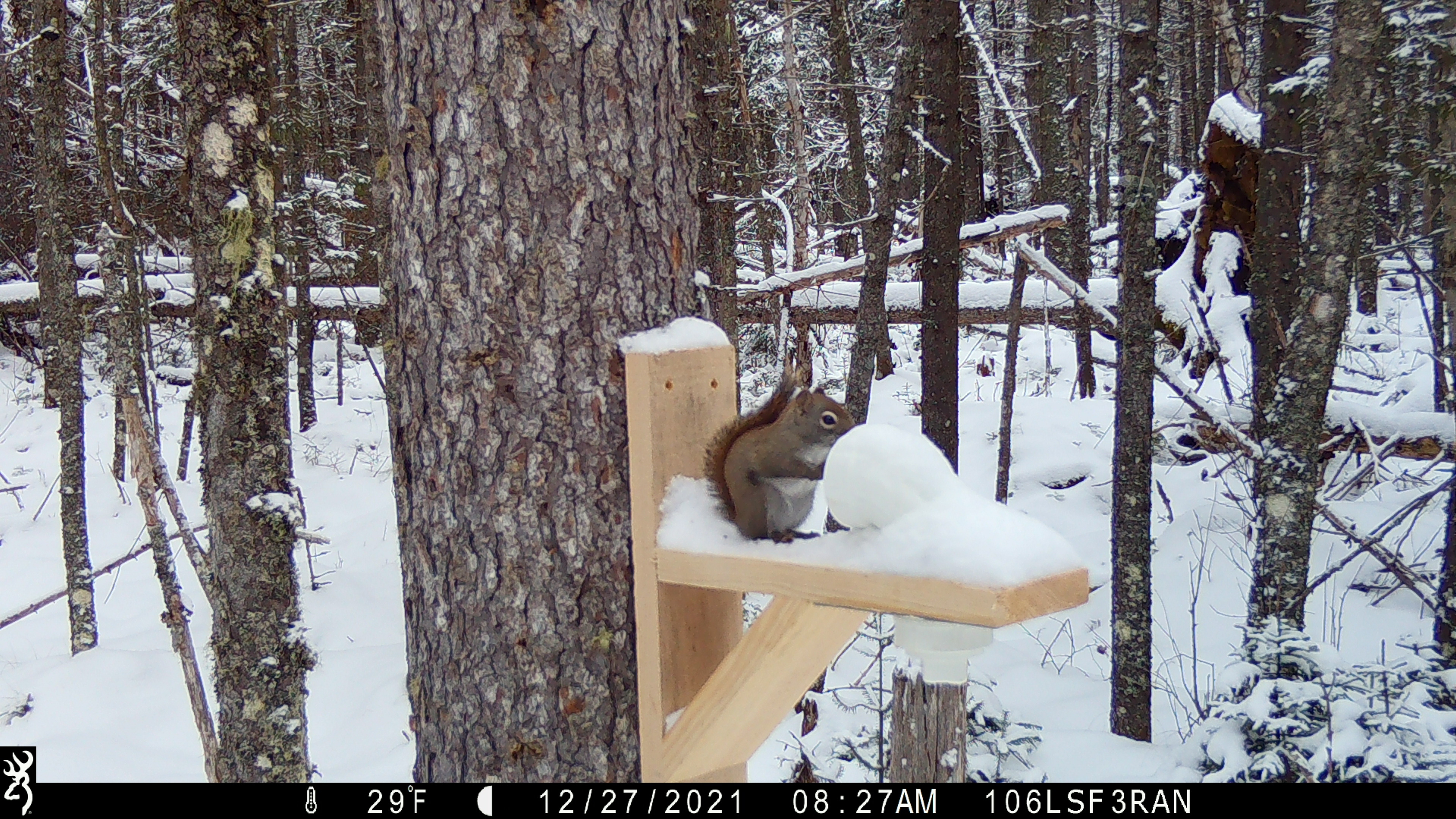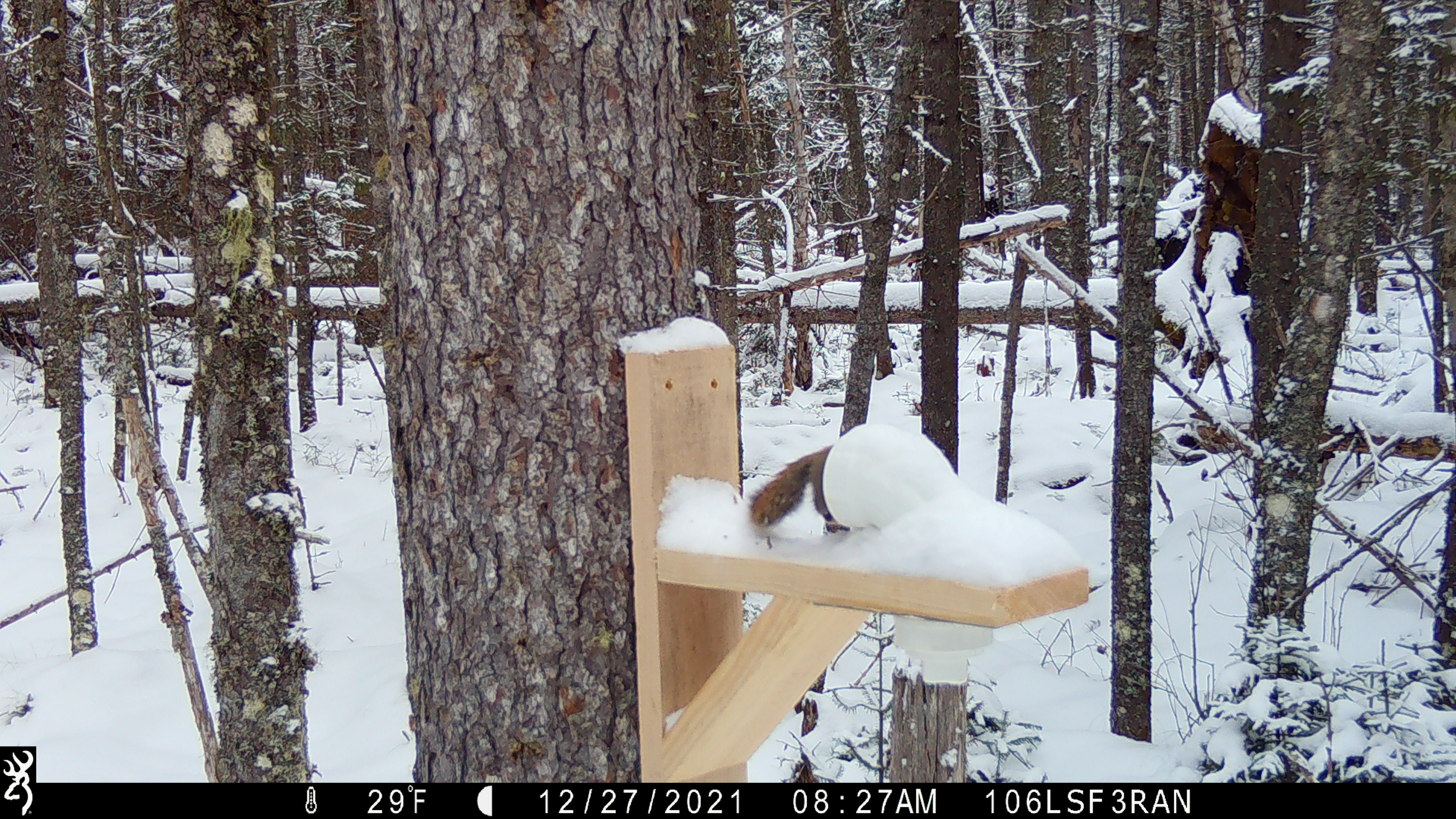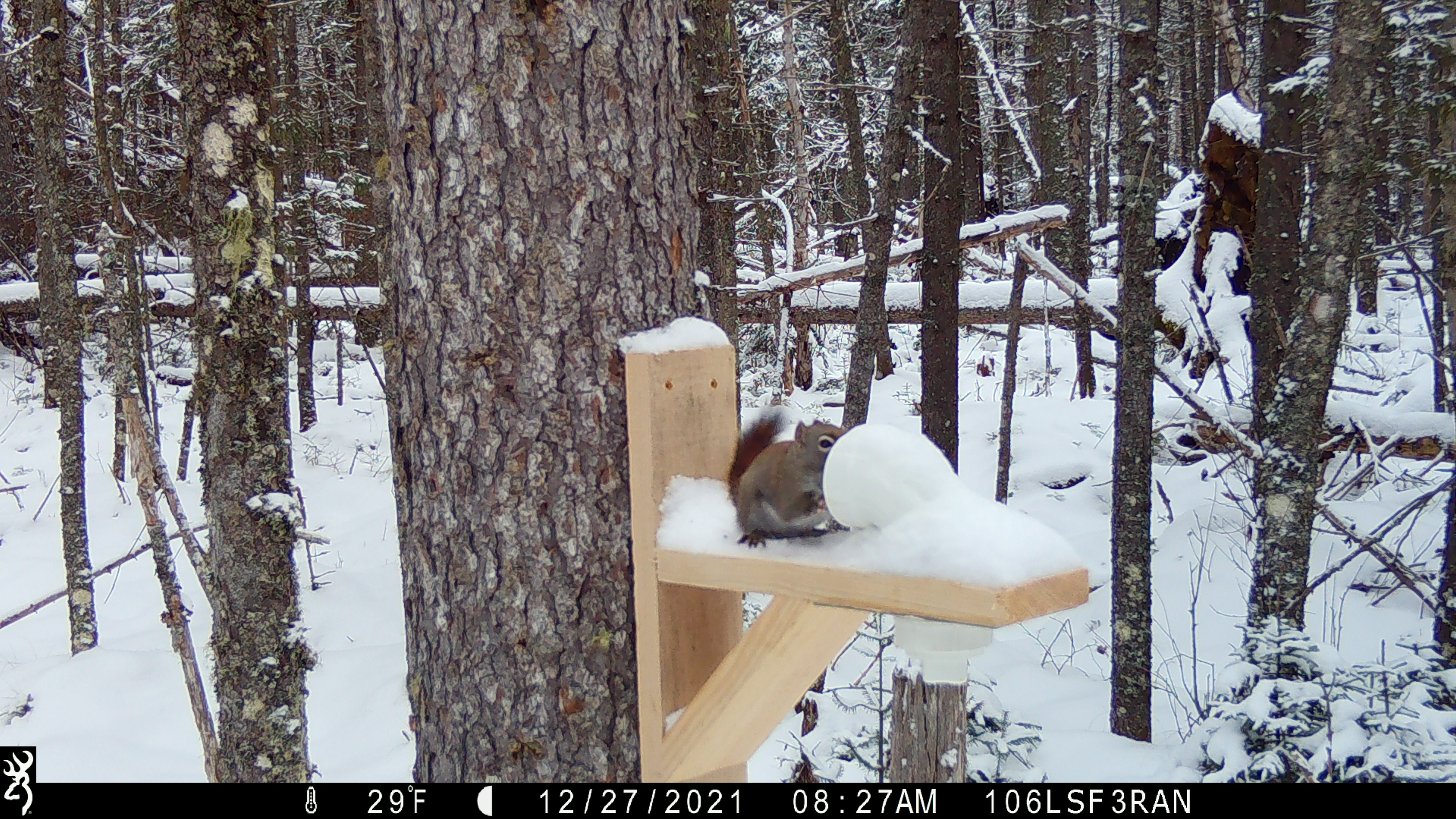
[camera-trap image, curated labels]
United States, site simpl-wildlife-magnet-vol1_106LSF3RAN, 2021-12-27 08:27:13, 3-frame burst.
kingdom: Animalia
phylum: Chordata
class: Mammalia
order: Rodentia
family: Sciuridae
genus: Tamiasciurus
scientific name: Tamiasciurus hudsonicus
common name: red squirrel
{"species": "red squirrel (Tamiasciurus hudsonicus)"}